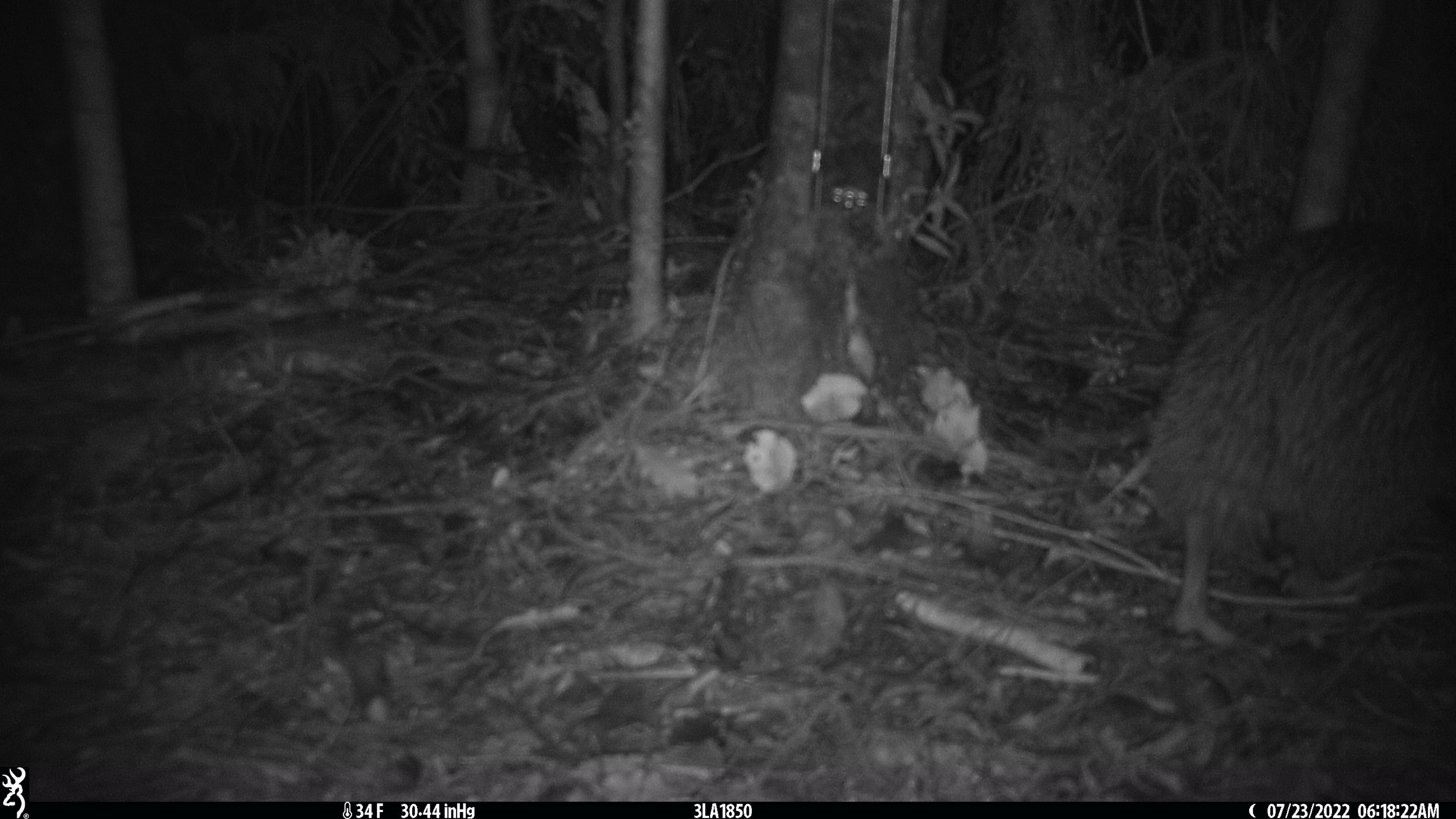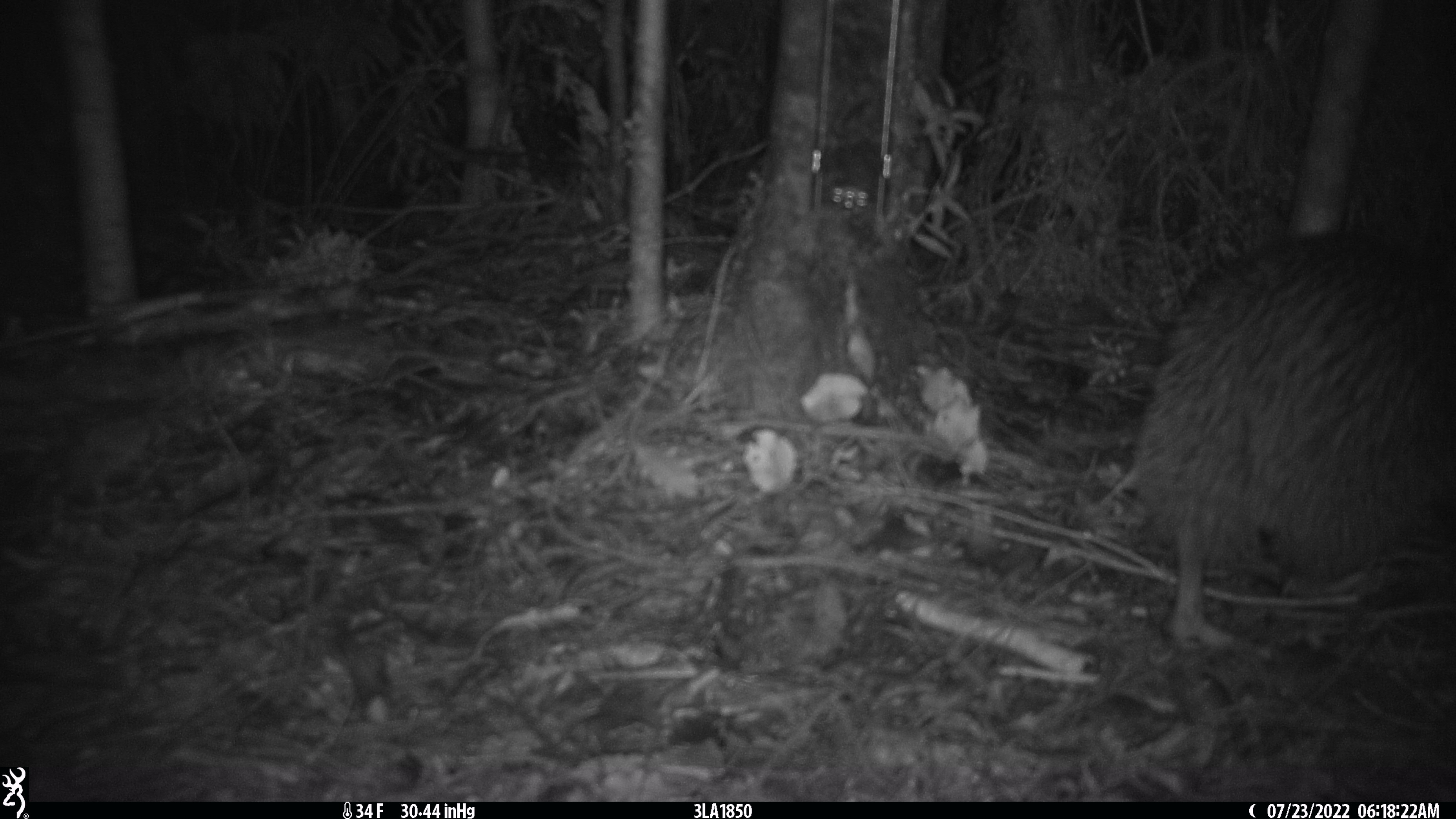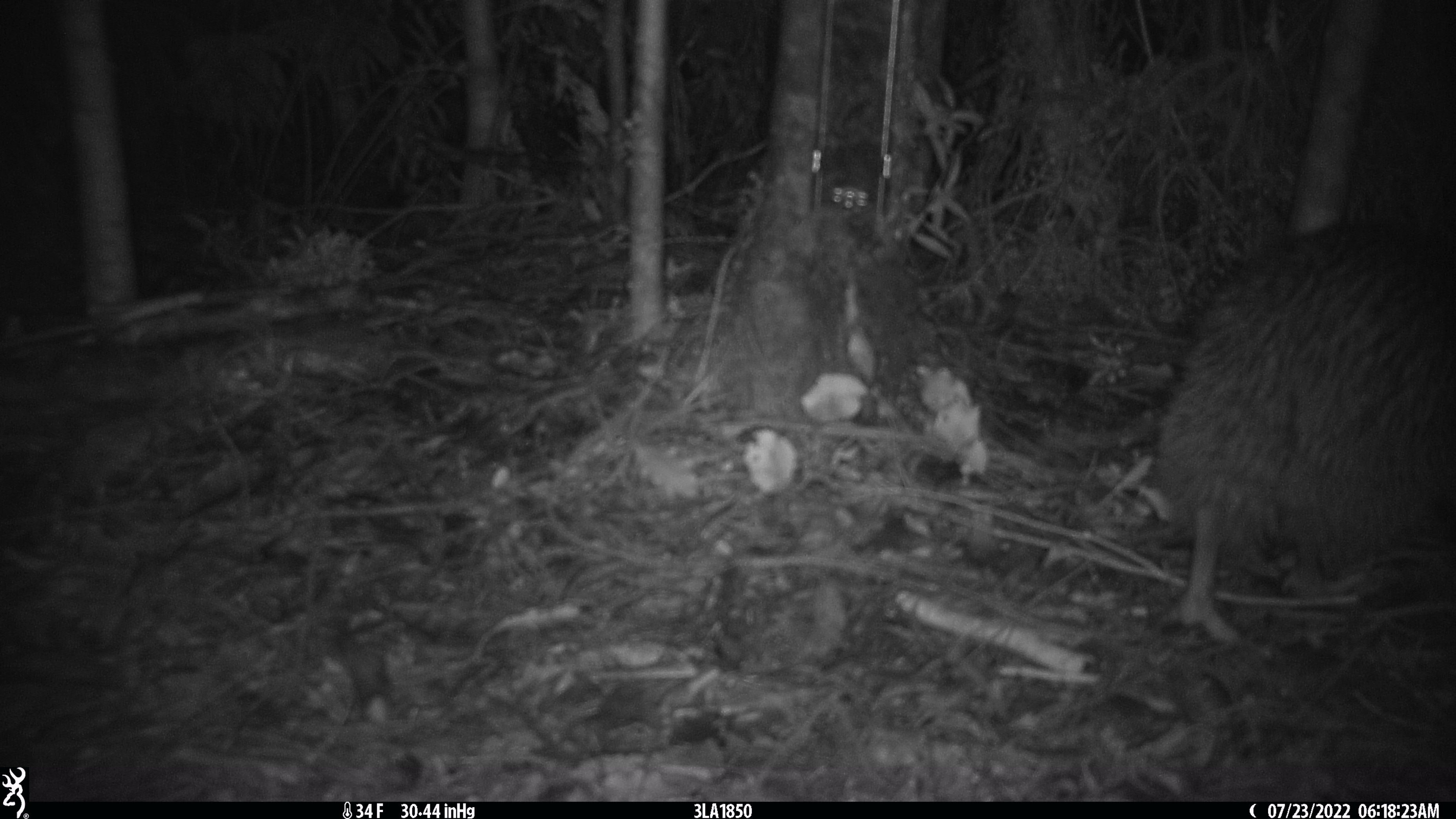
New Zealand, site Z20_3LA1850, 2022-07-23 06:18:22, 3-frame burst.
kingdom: Animalia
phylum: Chordata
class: Aves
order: Apterygiformes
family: Apterygidae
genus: Apteryx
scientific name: Apteryx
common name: kiwi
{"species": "kiwi (Apteryx)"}